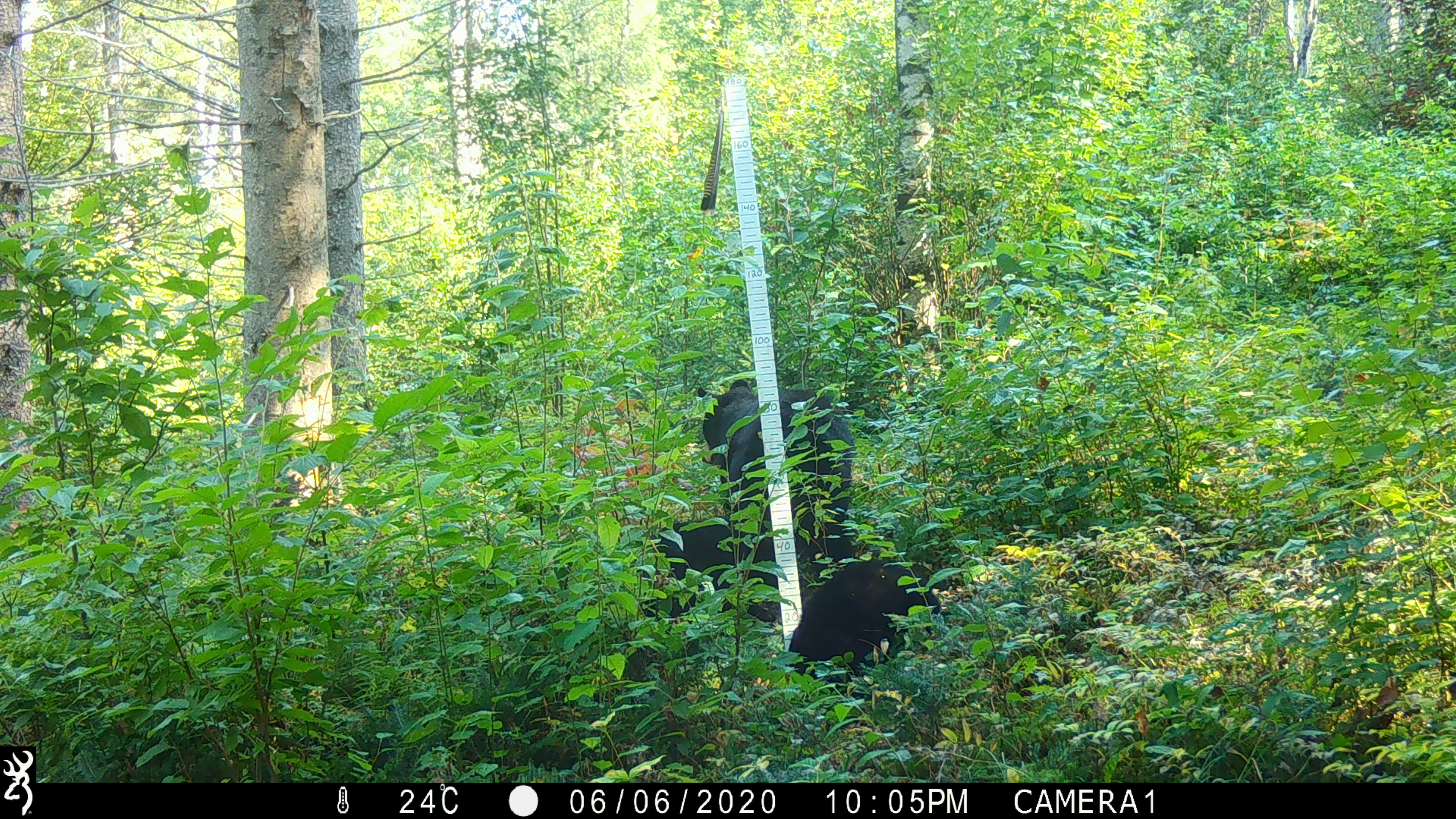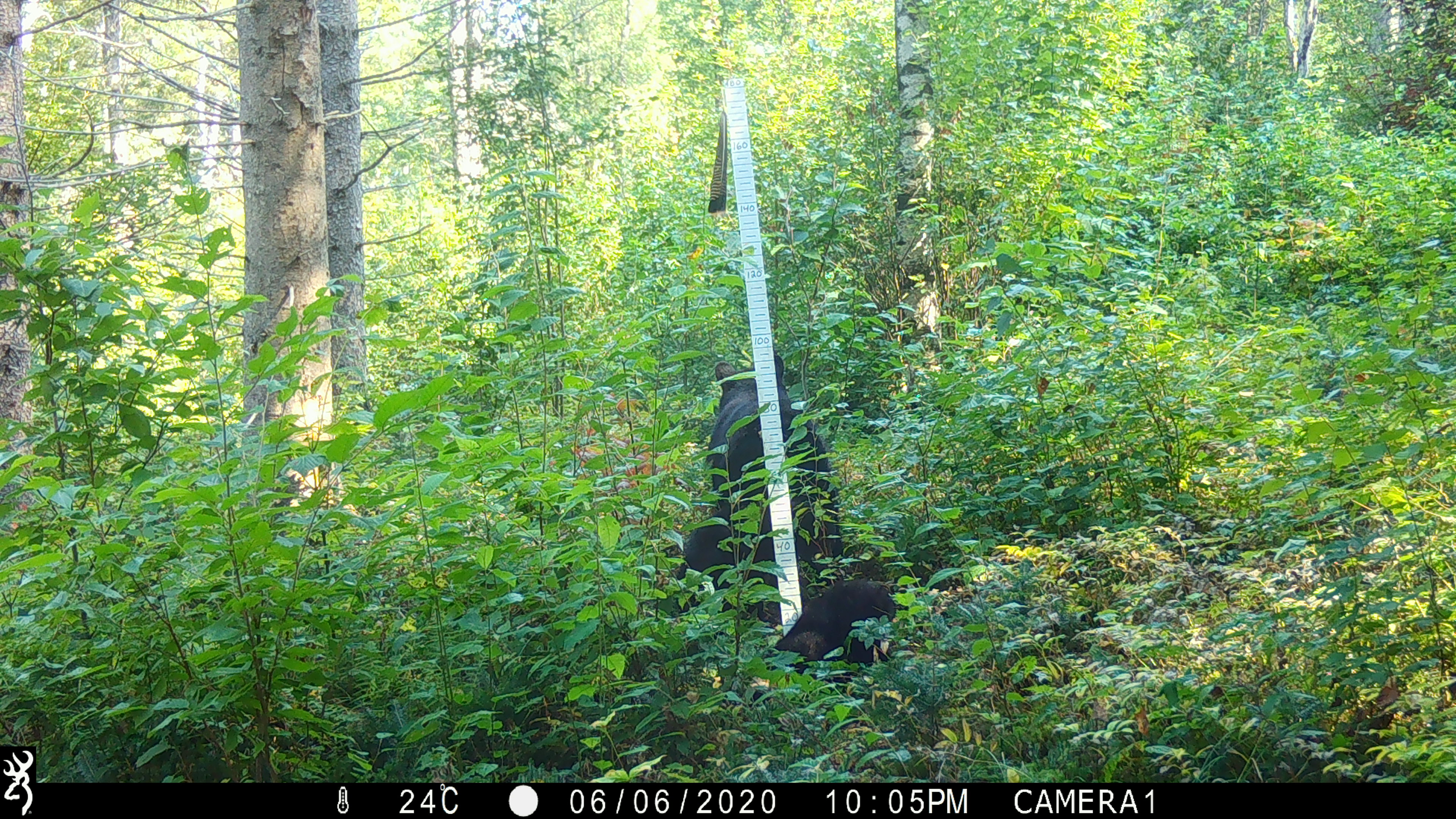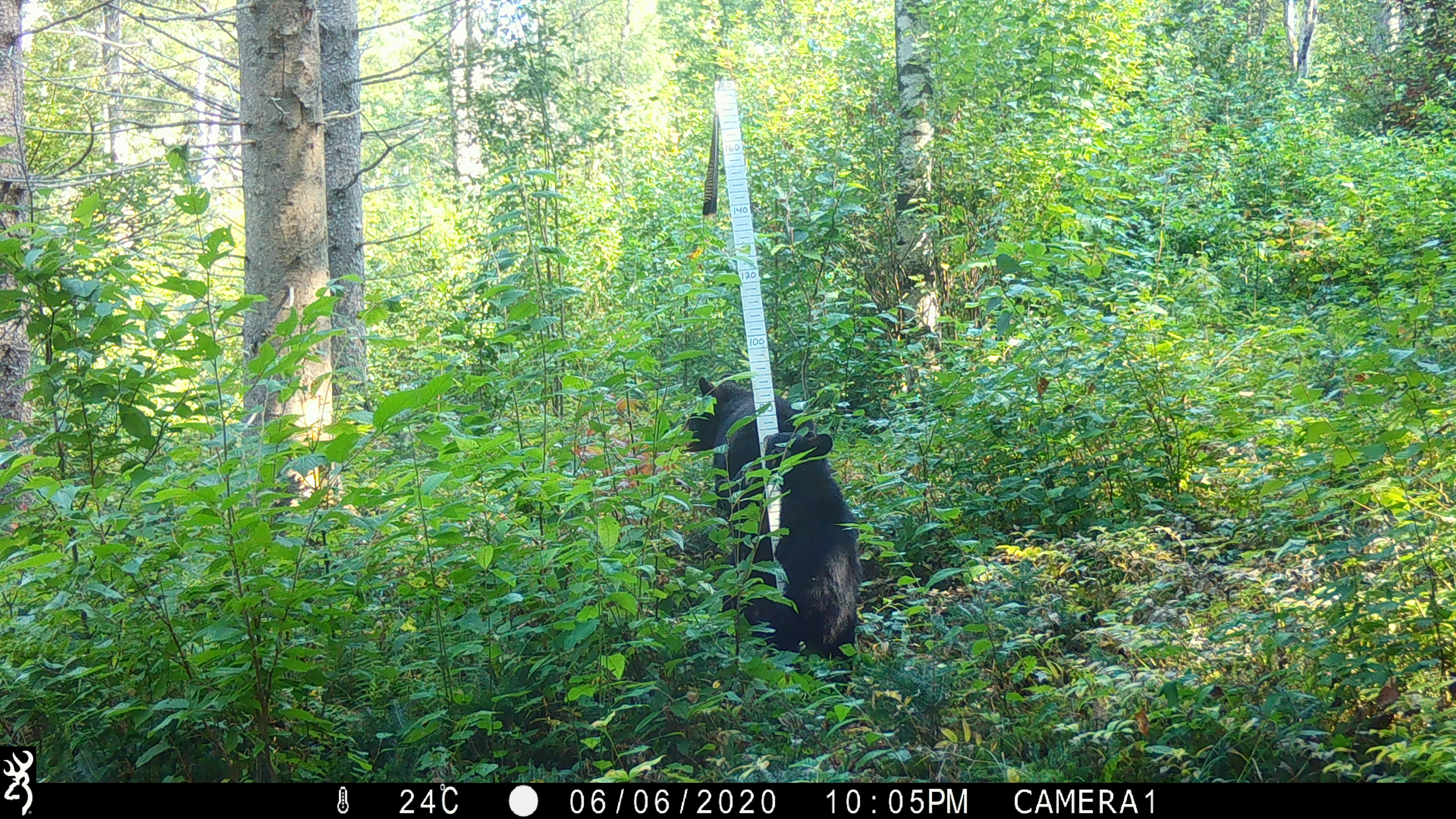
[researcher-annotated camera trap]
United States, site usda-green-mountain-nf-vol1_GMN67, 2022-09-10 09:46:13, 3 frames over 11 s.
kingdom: Animalia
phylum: Chordata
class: Mammalia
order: Carnivora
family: Ursidae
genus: Ursus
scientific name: Ursus americanus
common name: black bear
Black bear (Ursus americanus).